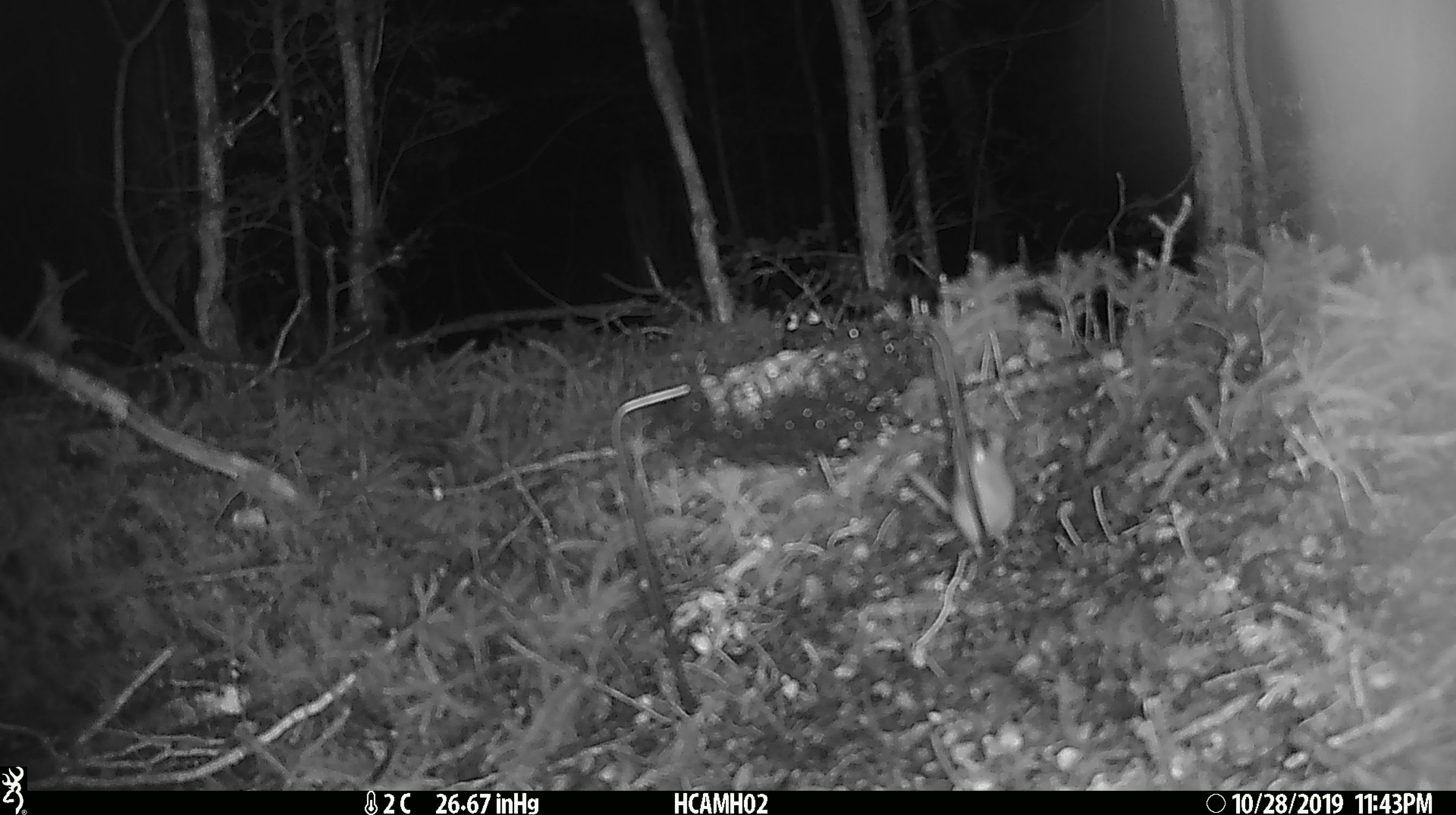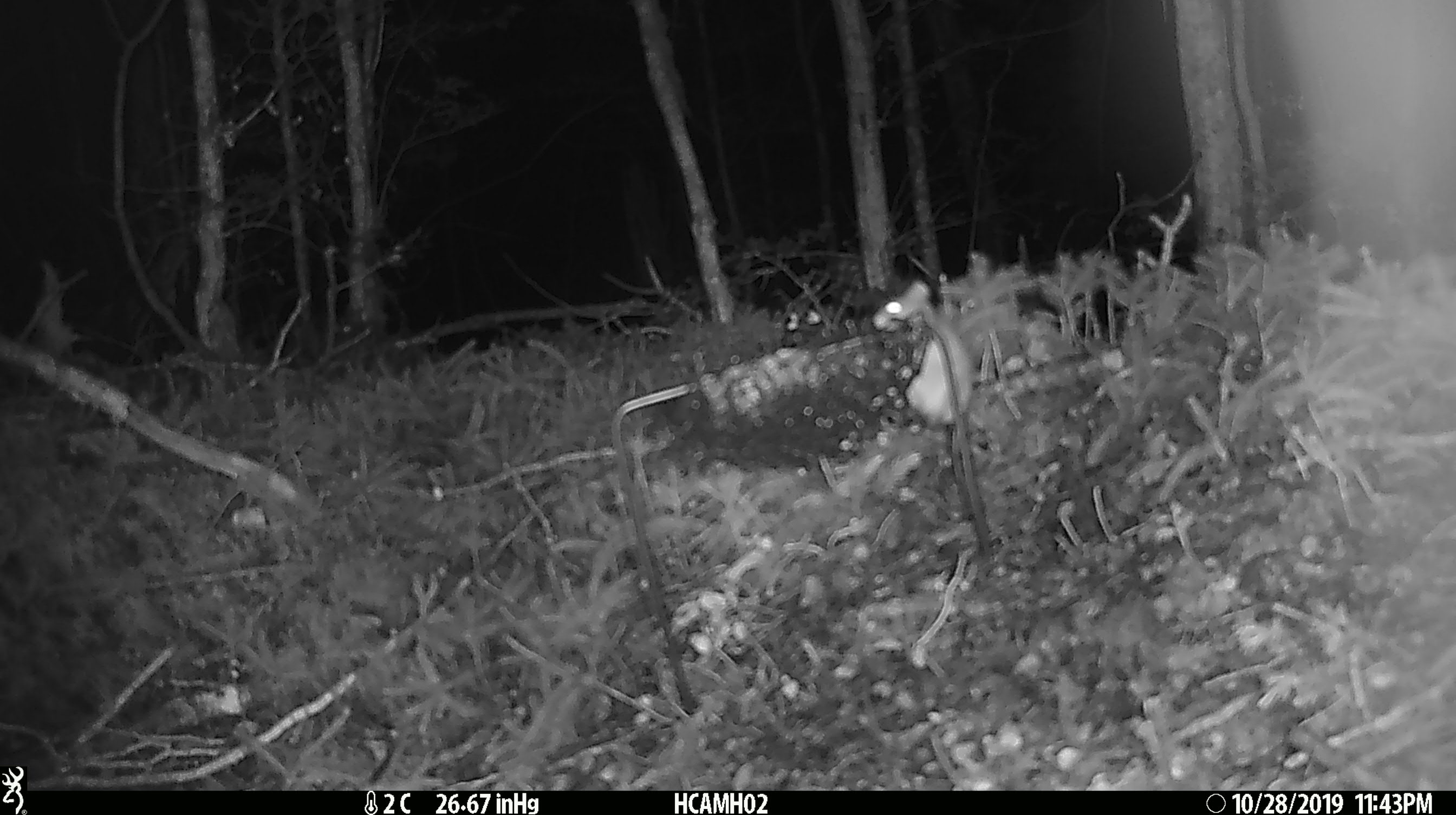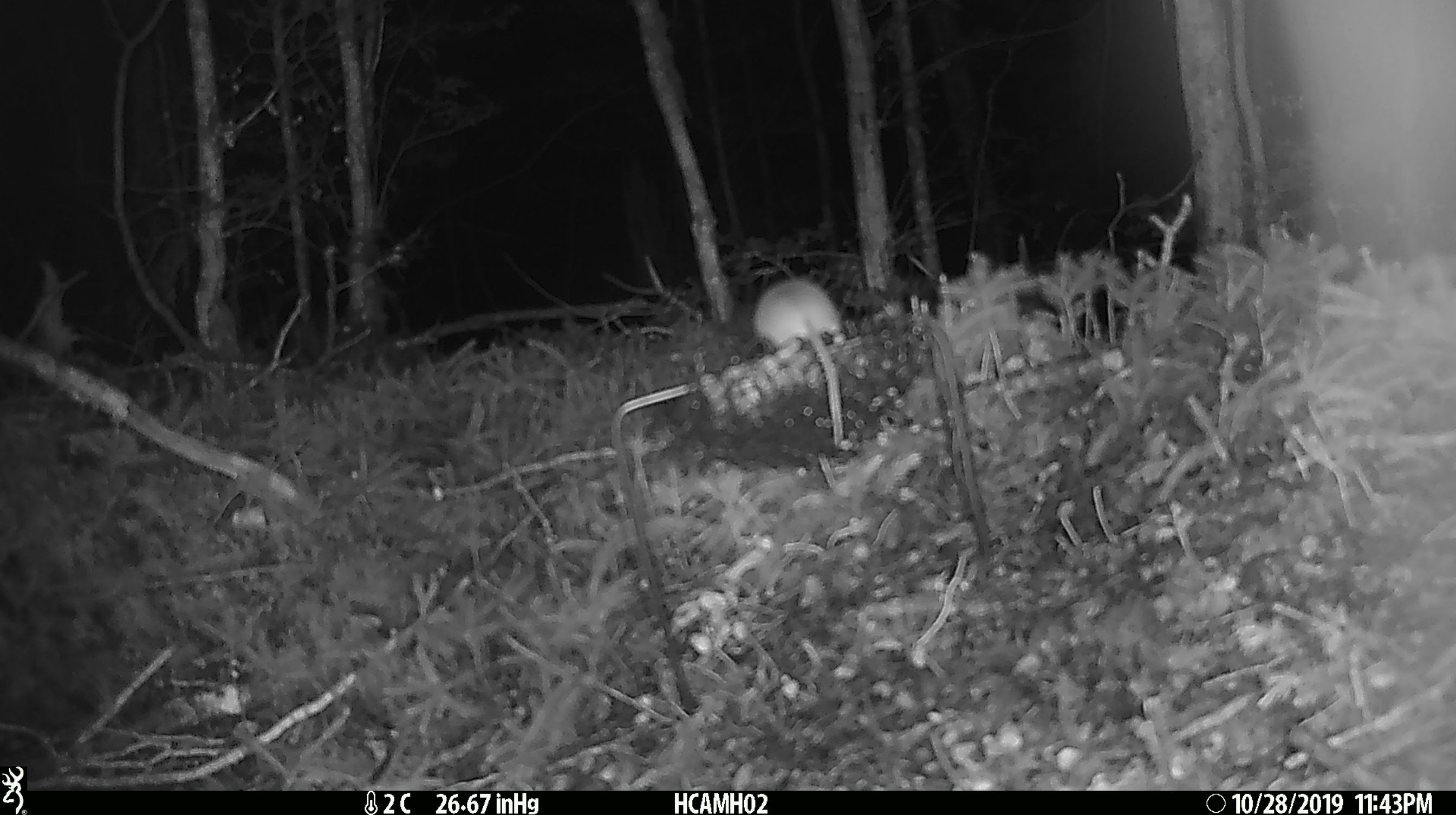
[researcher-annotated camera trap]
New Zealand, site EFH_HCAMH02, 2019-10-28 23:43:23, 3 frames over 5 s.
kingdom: Animalia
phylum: Chordata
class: Mammalia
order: Rodentia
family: Muridae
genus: Mus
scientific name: Mus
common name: mouse